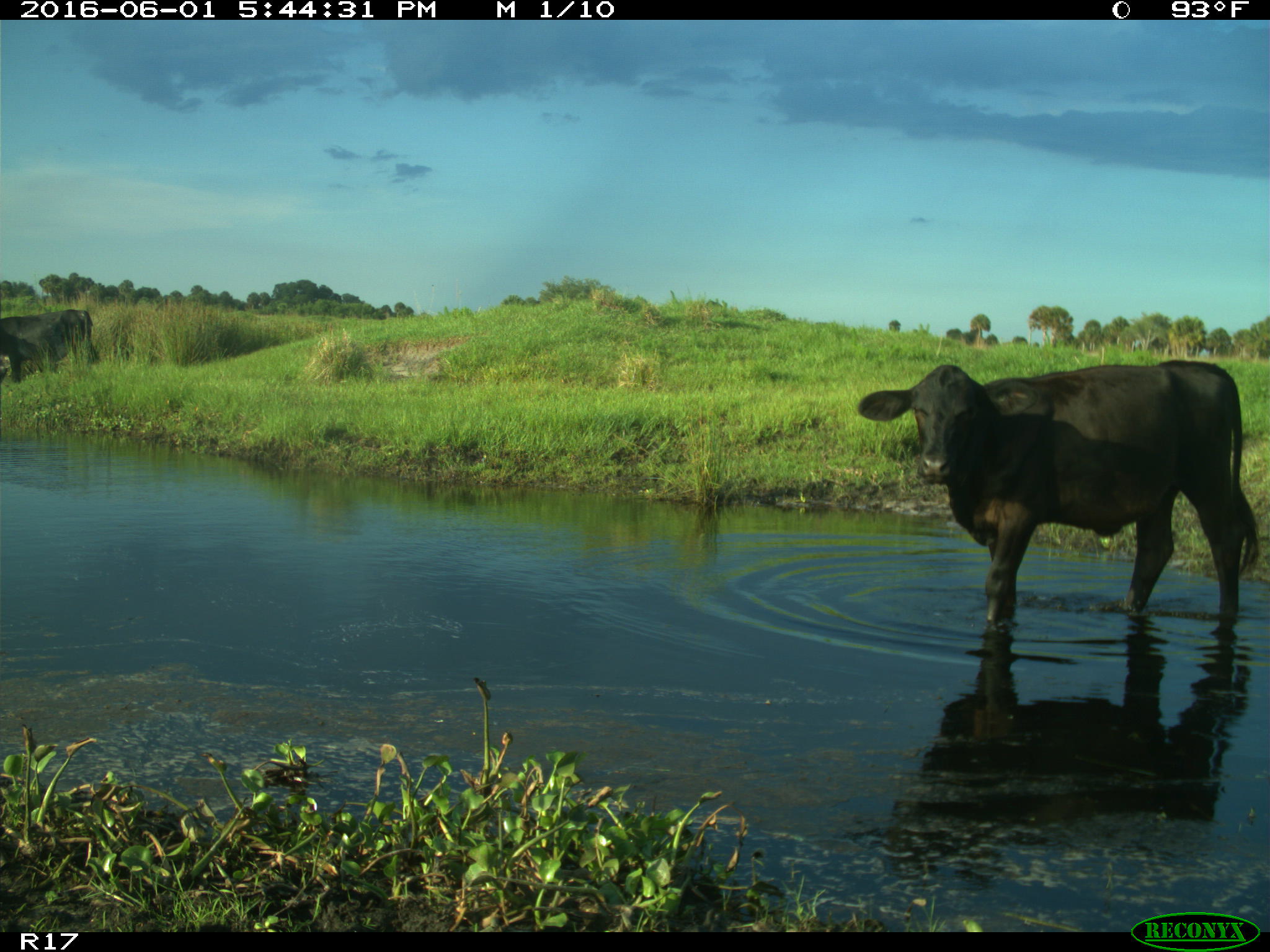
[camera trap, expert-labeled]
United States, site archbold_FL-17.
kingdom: Animalia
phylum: Chordata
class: Mammalia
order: Artiodactyla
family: Bovidae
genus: Bos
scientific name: Bos taurus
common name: domestic cow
Bos taurus (domestic cow).